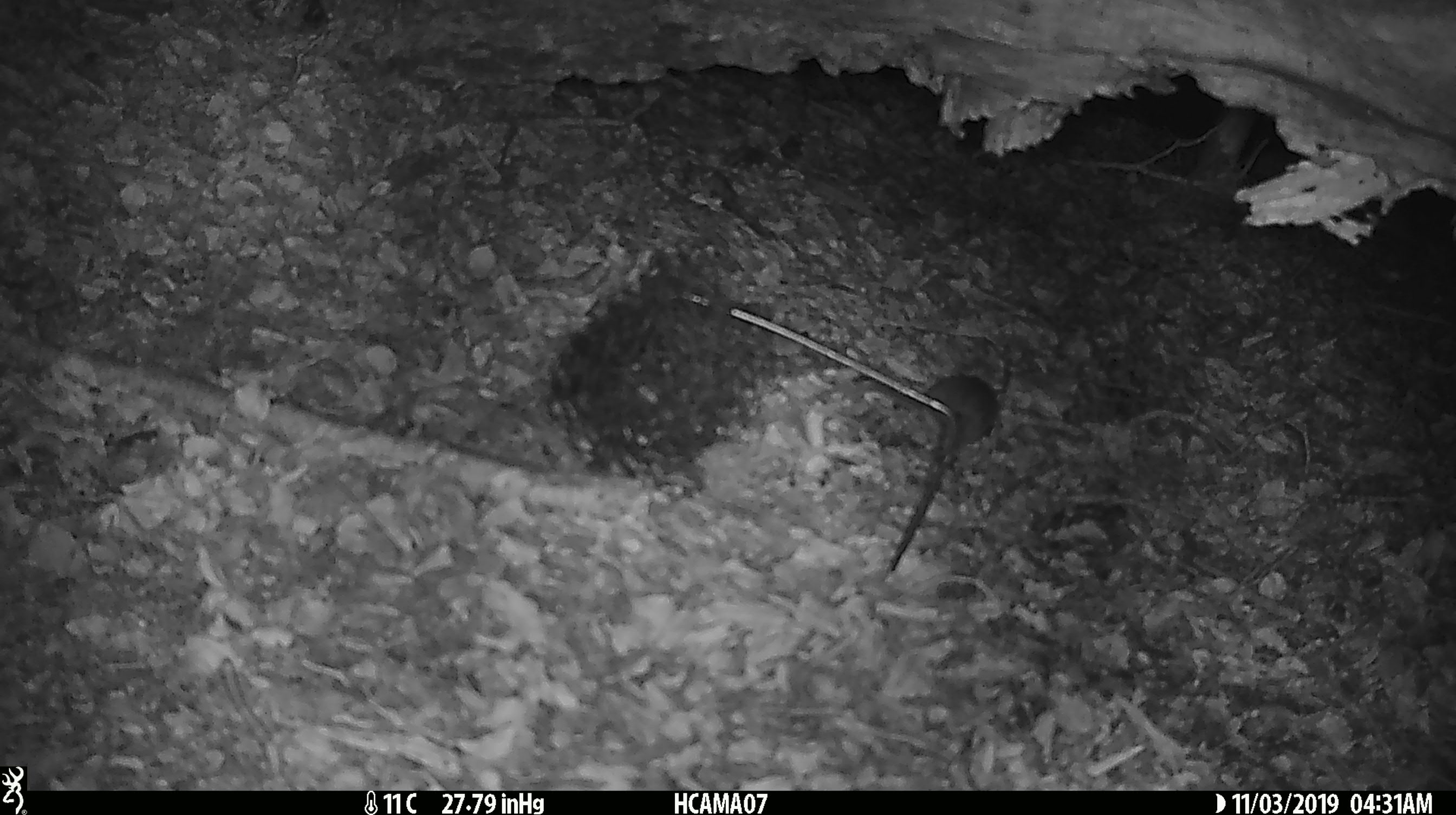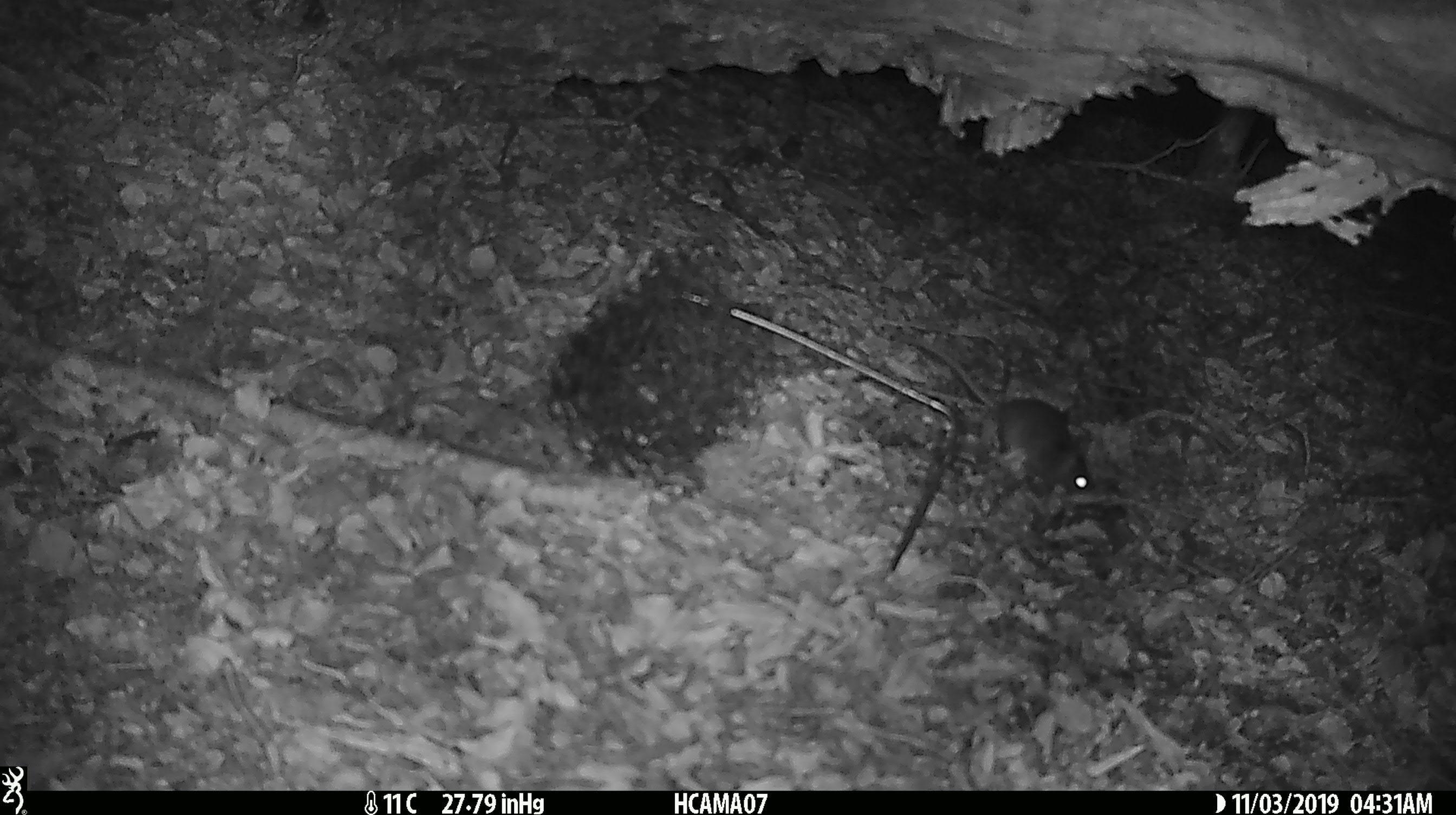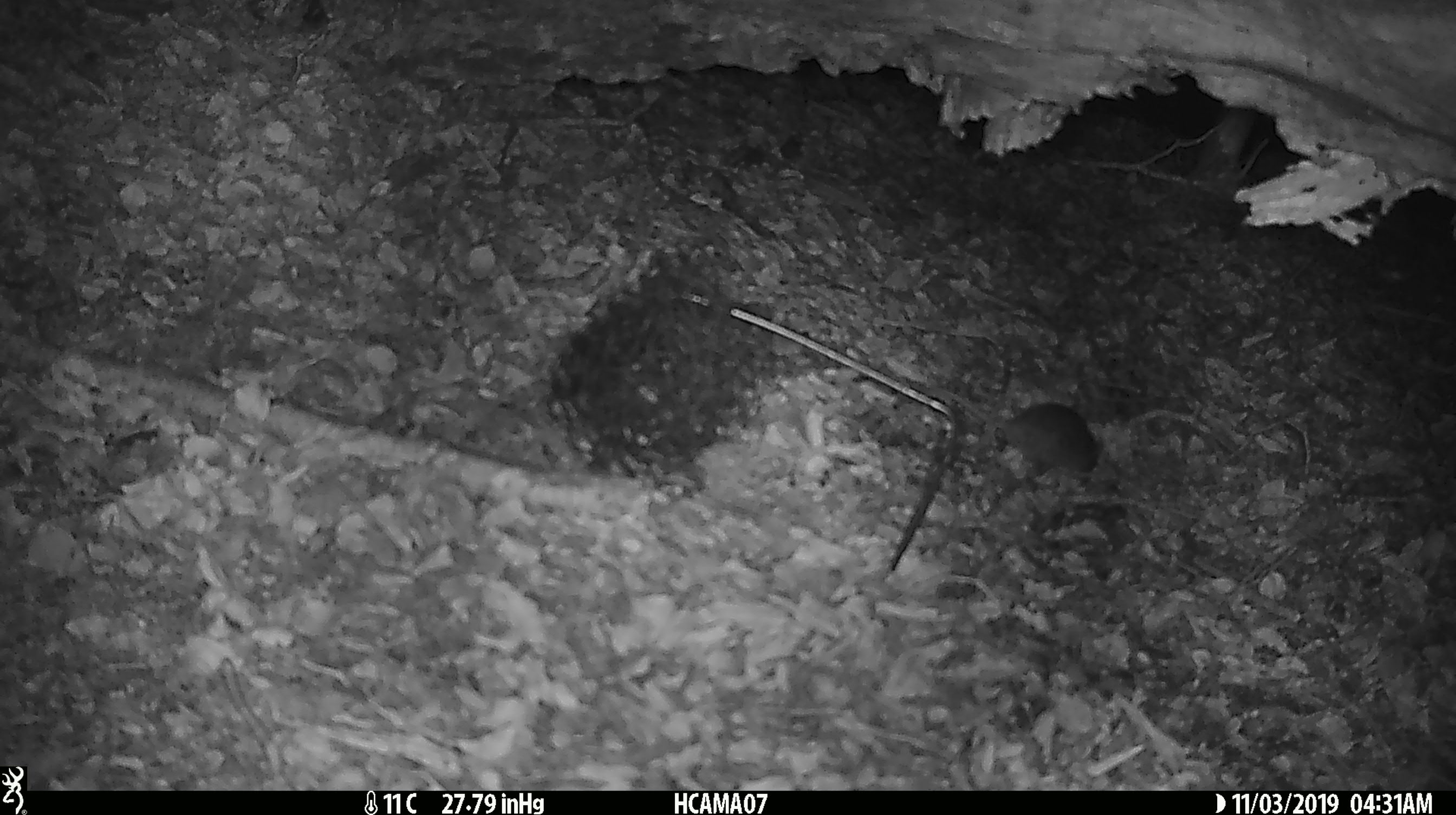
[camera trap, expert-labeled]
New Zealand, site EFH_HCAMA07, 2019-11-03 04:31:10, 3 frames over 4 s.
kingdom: Animalia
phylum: Chordata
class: Mammalia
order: Rodentia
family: Muridae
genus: Mus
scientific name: Mus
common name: mouse